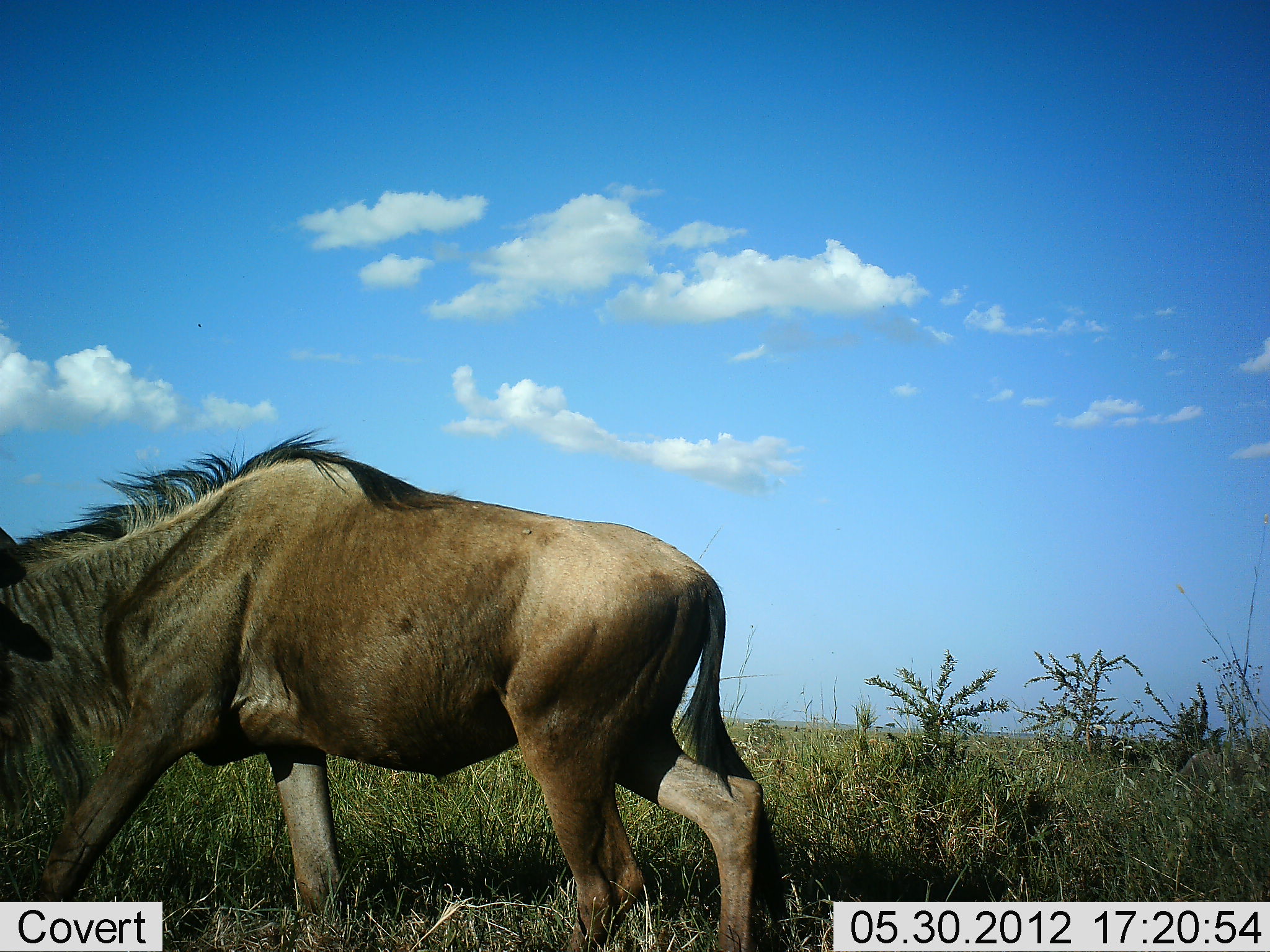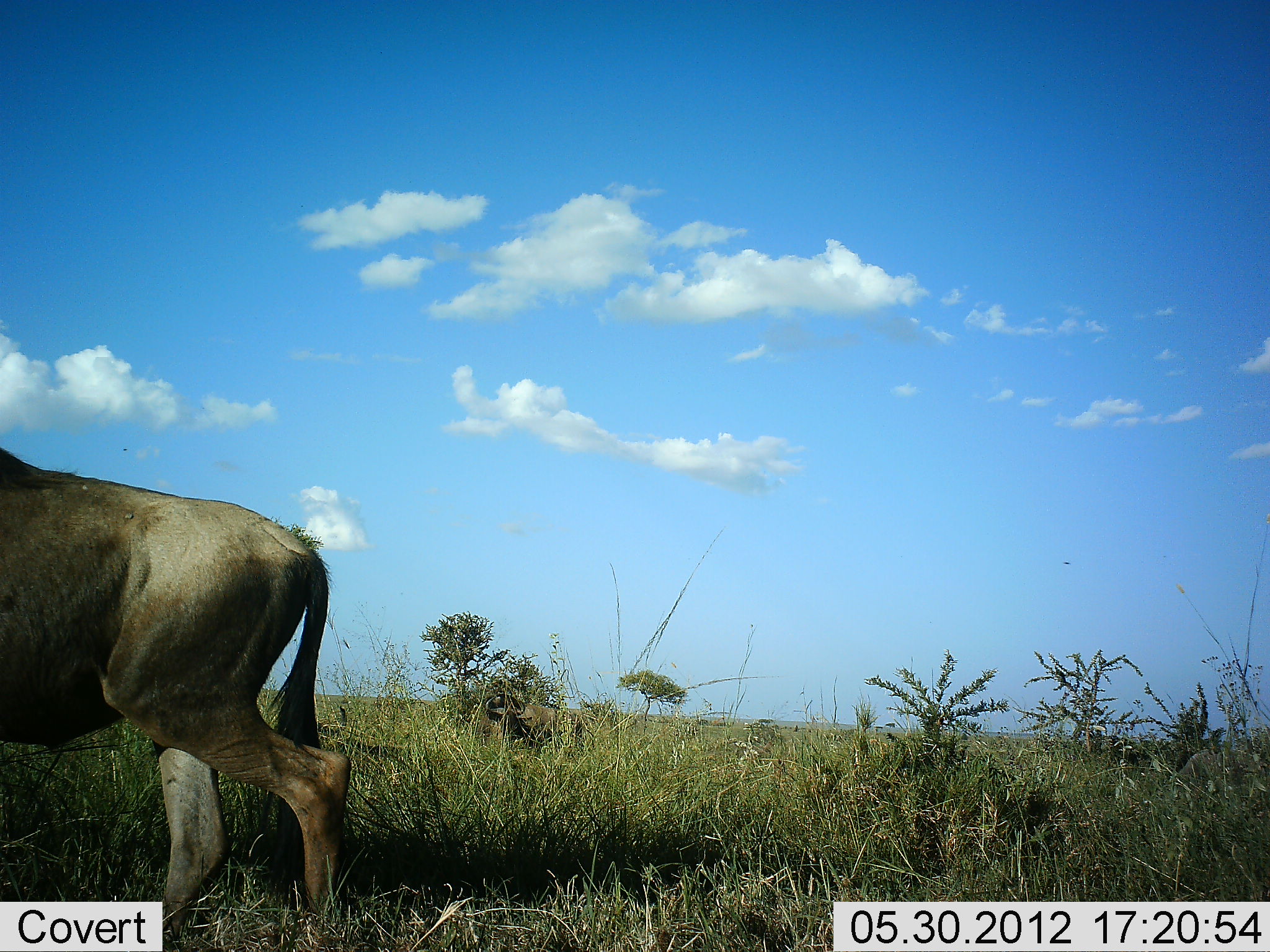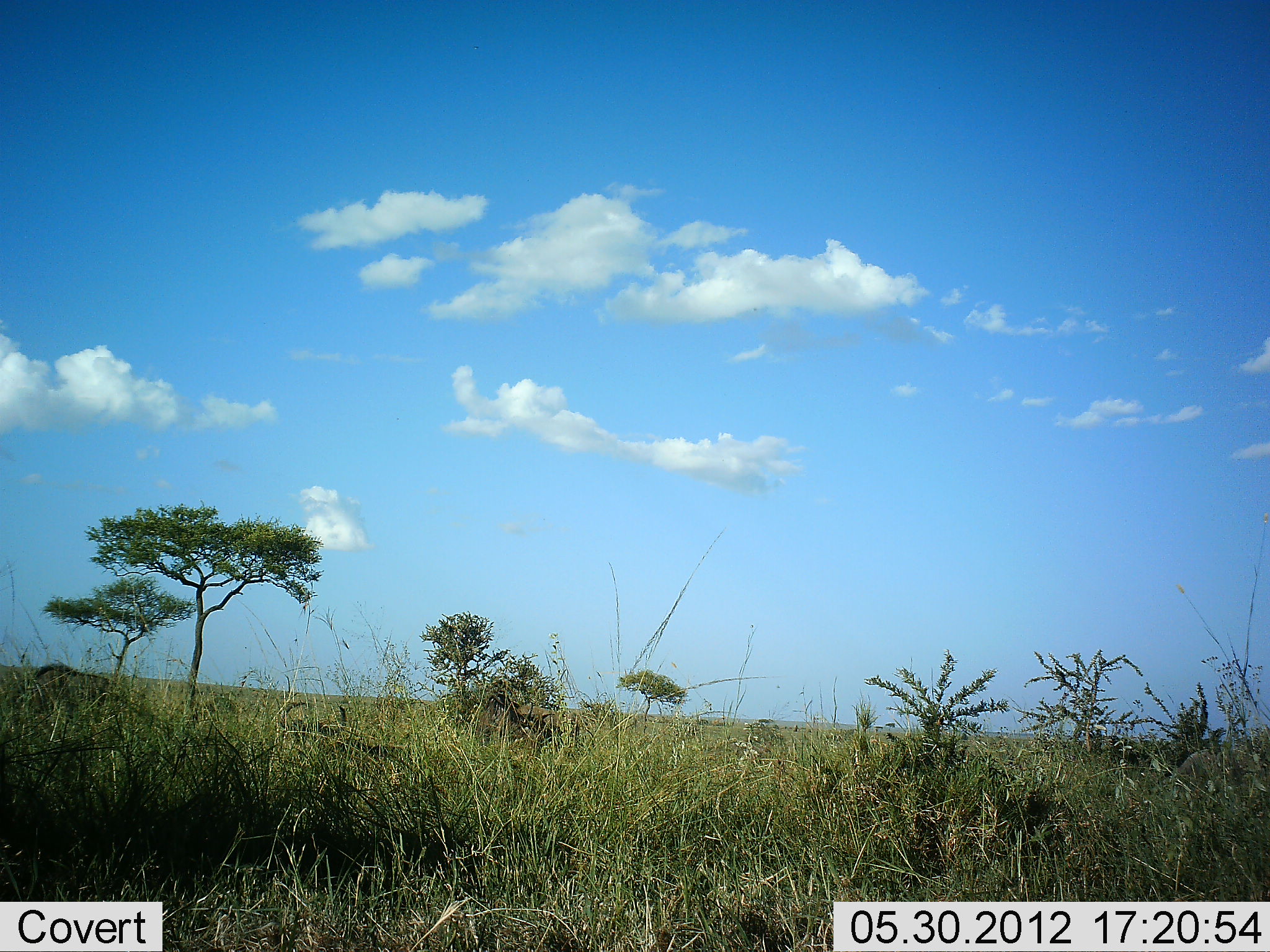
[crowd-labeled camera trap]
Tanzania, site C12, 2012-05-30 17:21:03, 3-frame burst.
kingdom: Animalia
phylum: Chordata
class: Mammalia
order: Artiodactyla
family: Bovidae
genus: Connochaetes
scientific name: Connochaetes taurinus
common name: blue wildebeest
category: wildebeest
Wildebeest (blue wildebeest) (Connochaetes taurinus), count 1. Behavior (volunteer vote fractions): standing 0%, resting 20%, moving 100%, interacting 0%. Young present (vote fraction): 0%. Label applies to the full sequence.